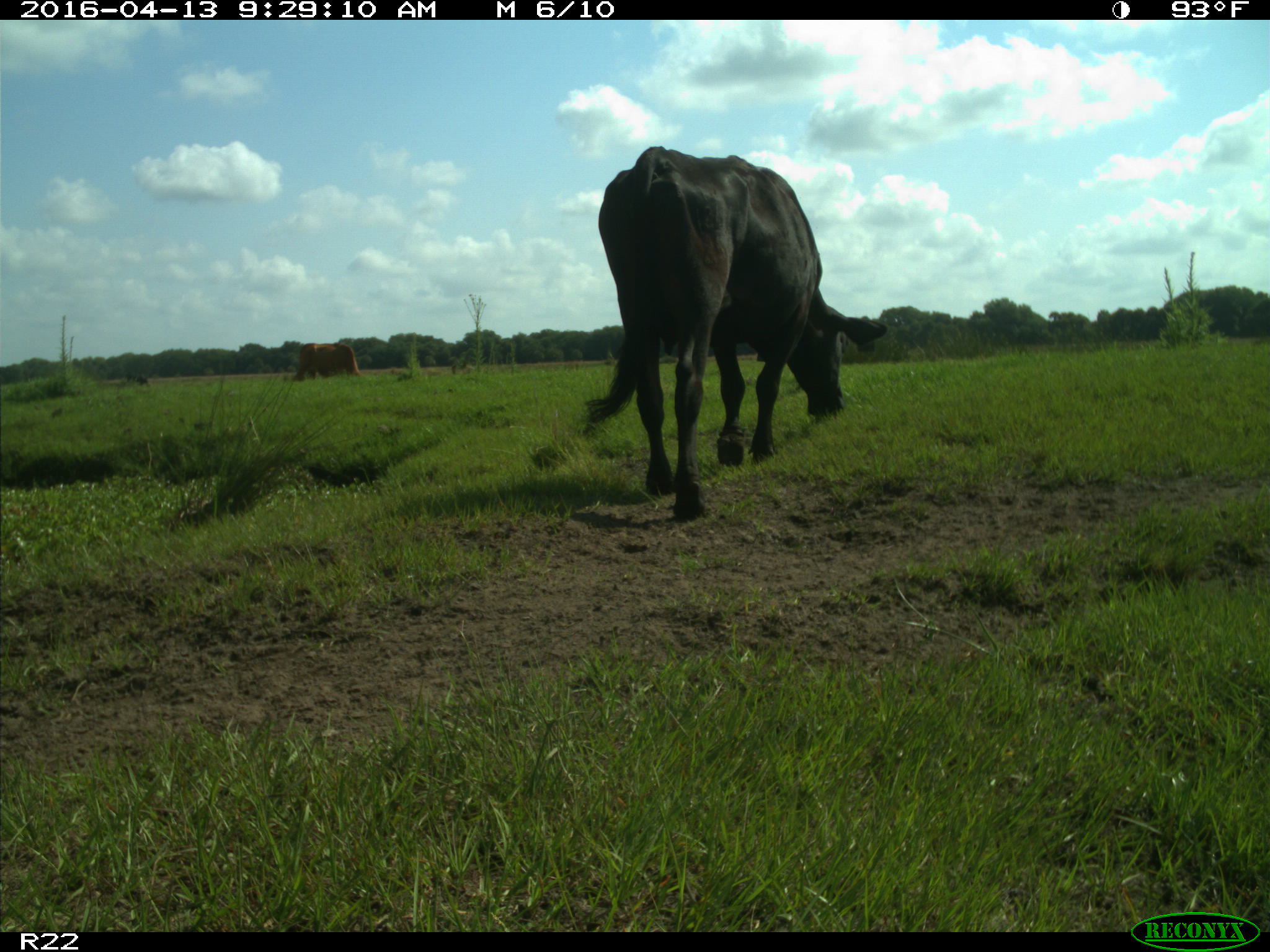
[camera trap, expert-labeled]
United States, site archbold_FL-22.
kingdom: Animalia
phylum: Chordata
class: Mammalia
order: Artiodactyla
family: Bovidae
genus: Bos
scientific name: Bos taurus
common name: domestic cow